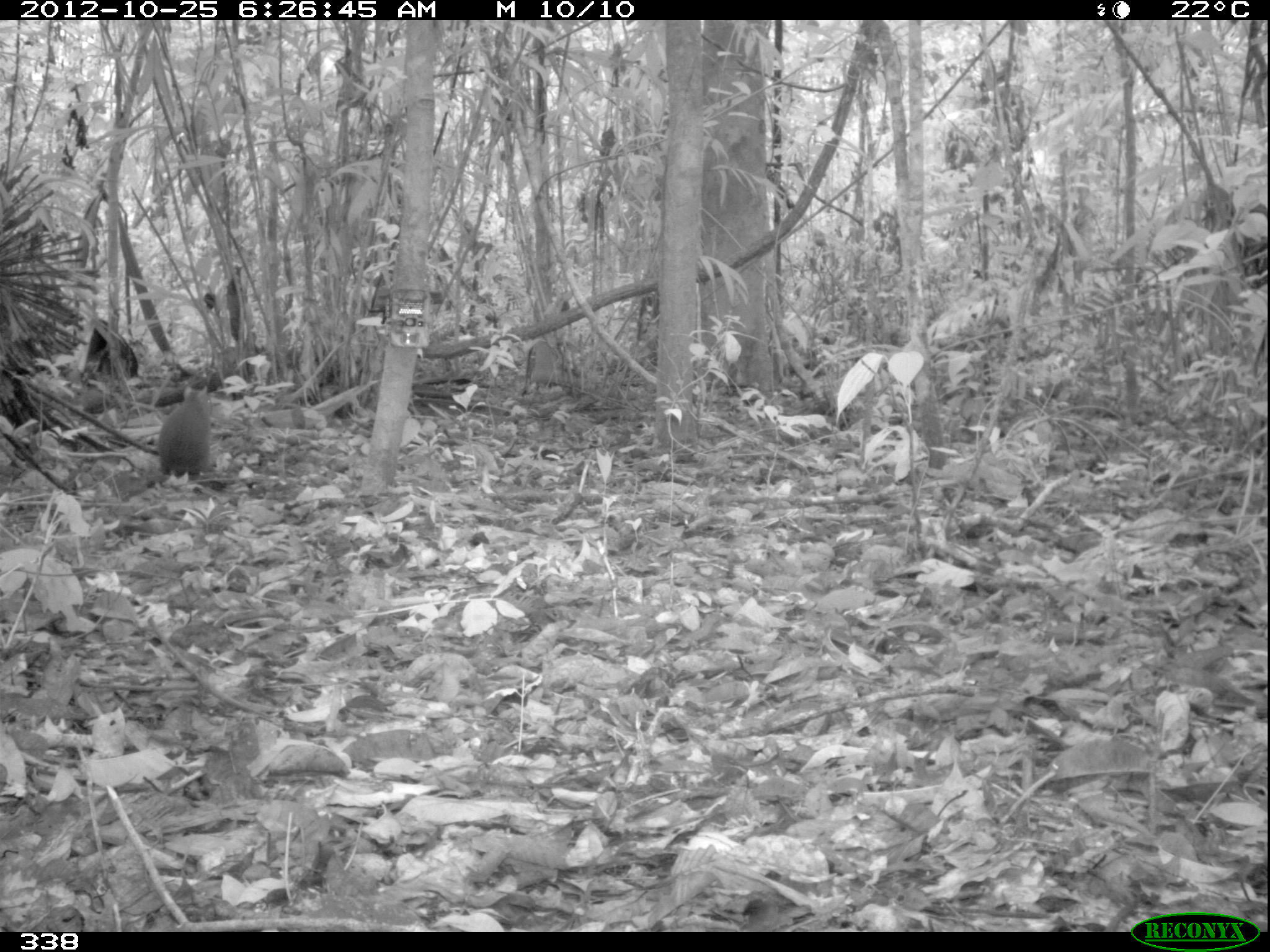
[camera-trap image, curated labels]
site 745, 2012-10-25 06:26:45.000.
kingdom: Animalia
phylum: Chordata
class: Mammalia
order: Rodentia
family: Dasyproctidae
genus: Dasyprocta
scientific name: Dasyprocta punctata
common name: central american agouti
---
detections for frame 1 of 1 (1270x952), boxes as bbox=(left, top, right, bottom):
dasyprocta punctata: bbox=(157, 383, 215, 476)